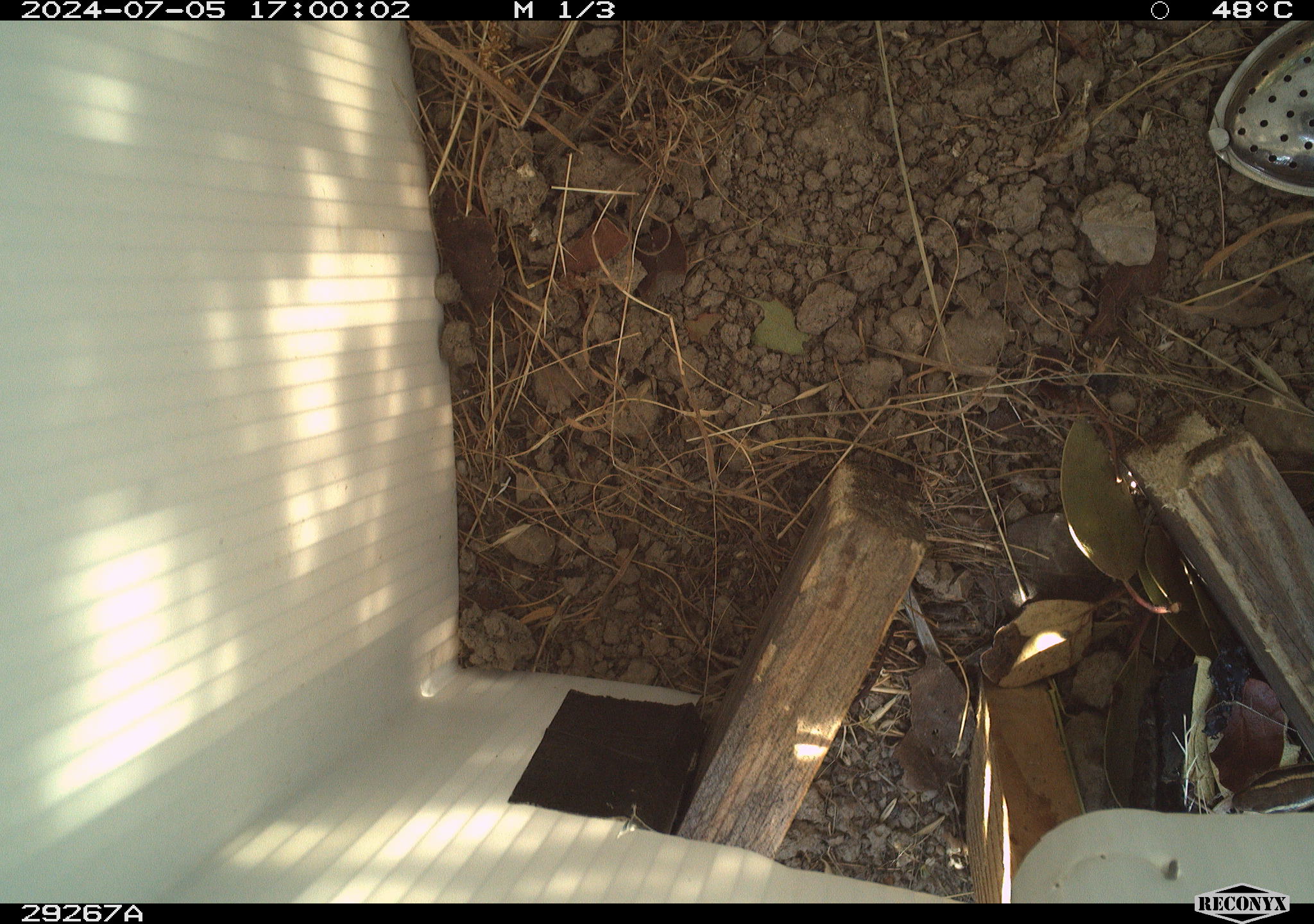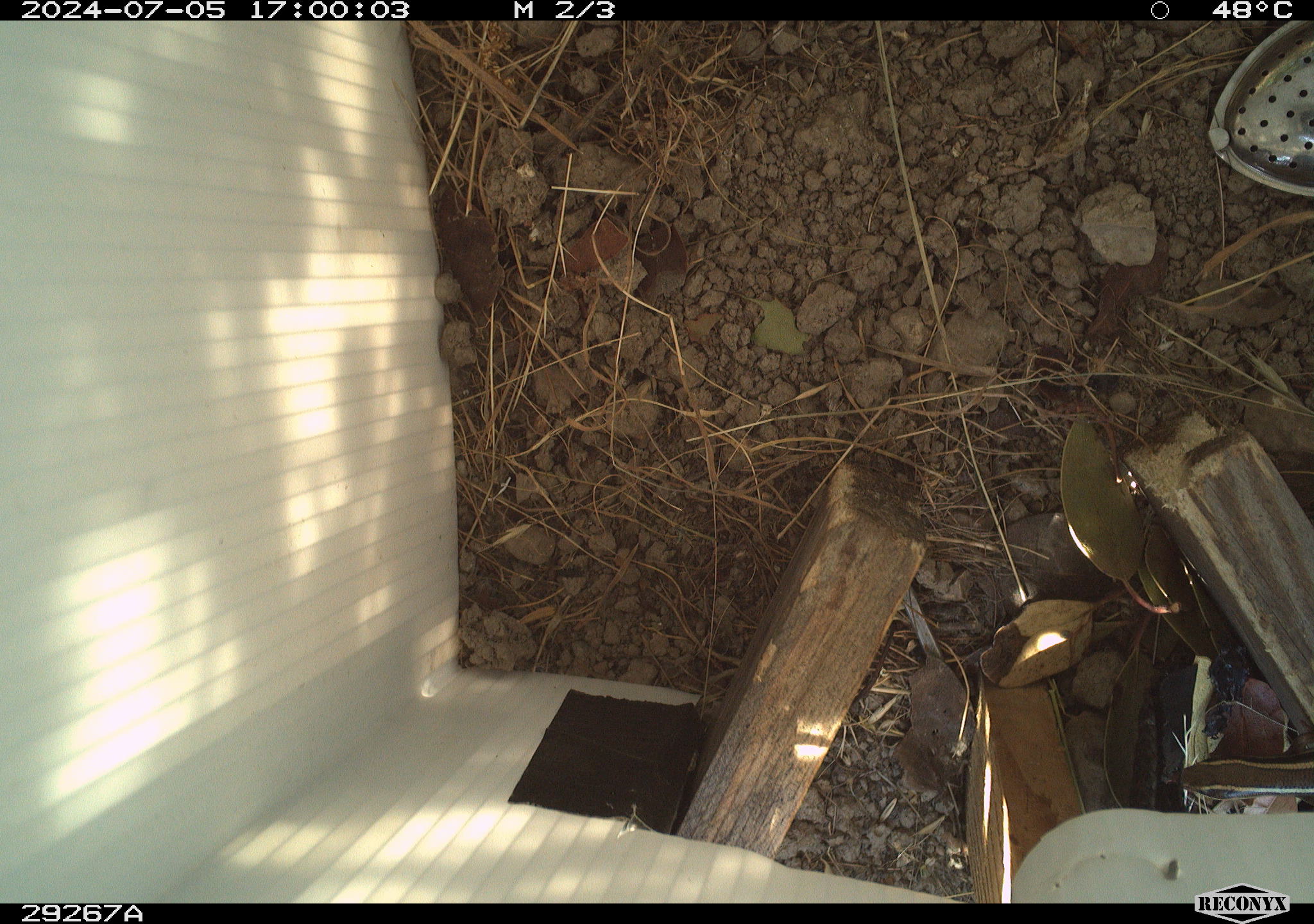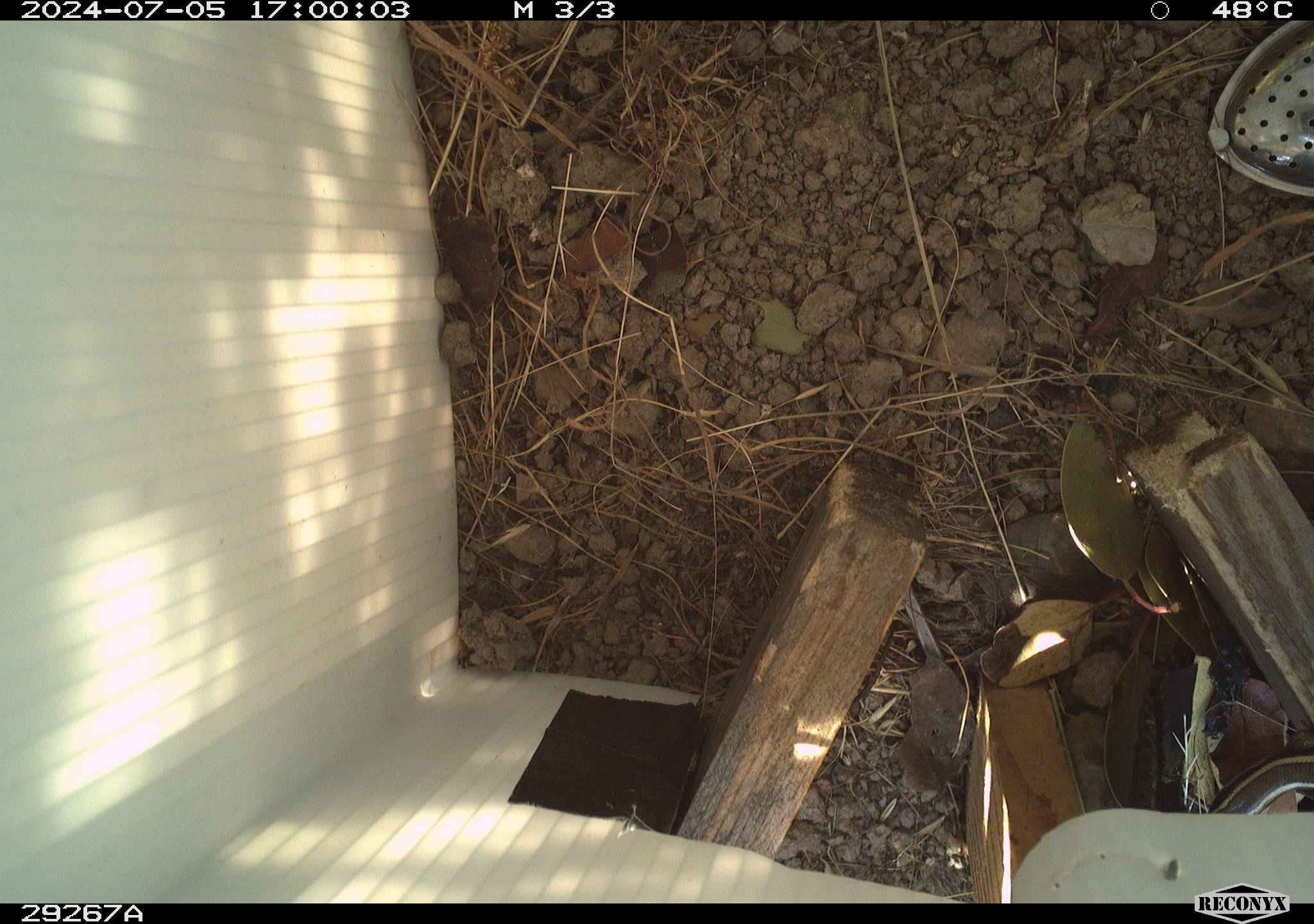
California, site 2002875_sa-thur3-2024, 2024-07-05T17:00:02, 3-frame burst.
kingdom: Animalia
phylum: Chordata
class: Reptilia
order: Squamata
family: Scincidae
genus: Plestiodon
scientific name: Plestiodon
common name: blue-tailed skinks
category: plestiodon species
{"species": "plestiodon species (blue-tailed skinks) (Plestiodon)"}